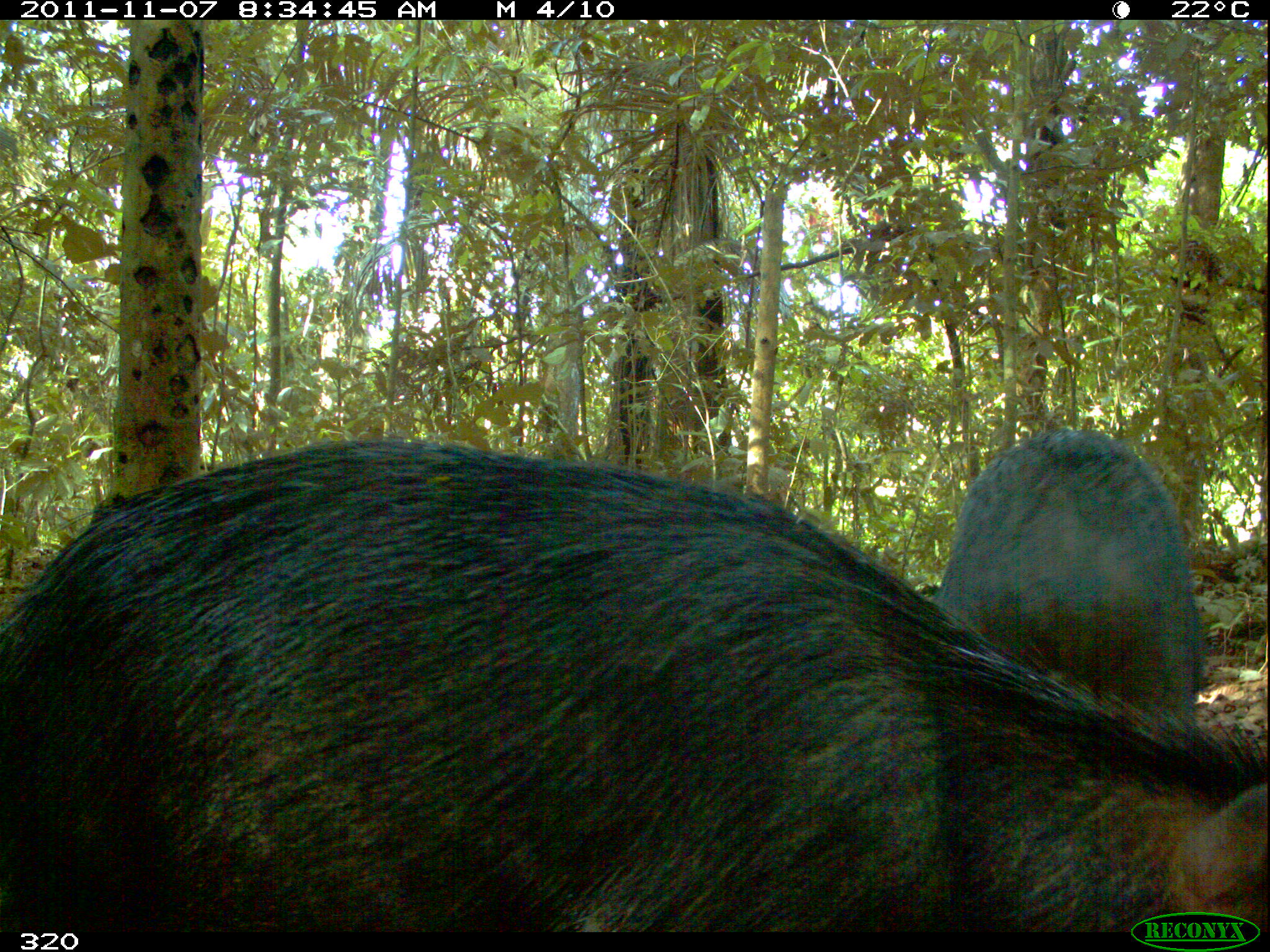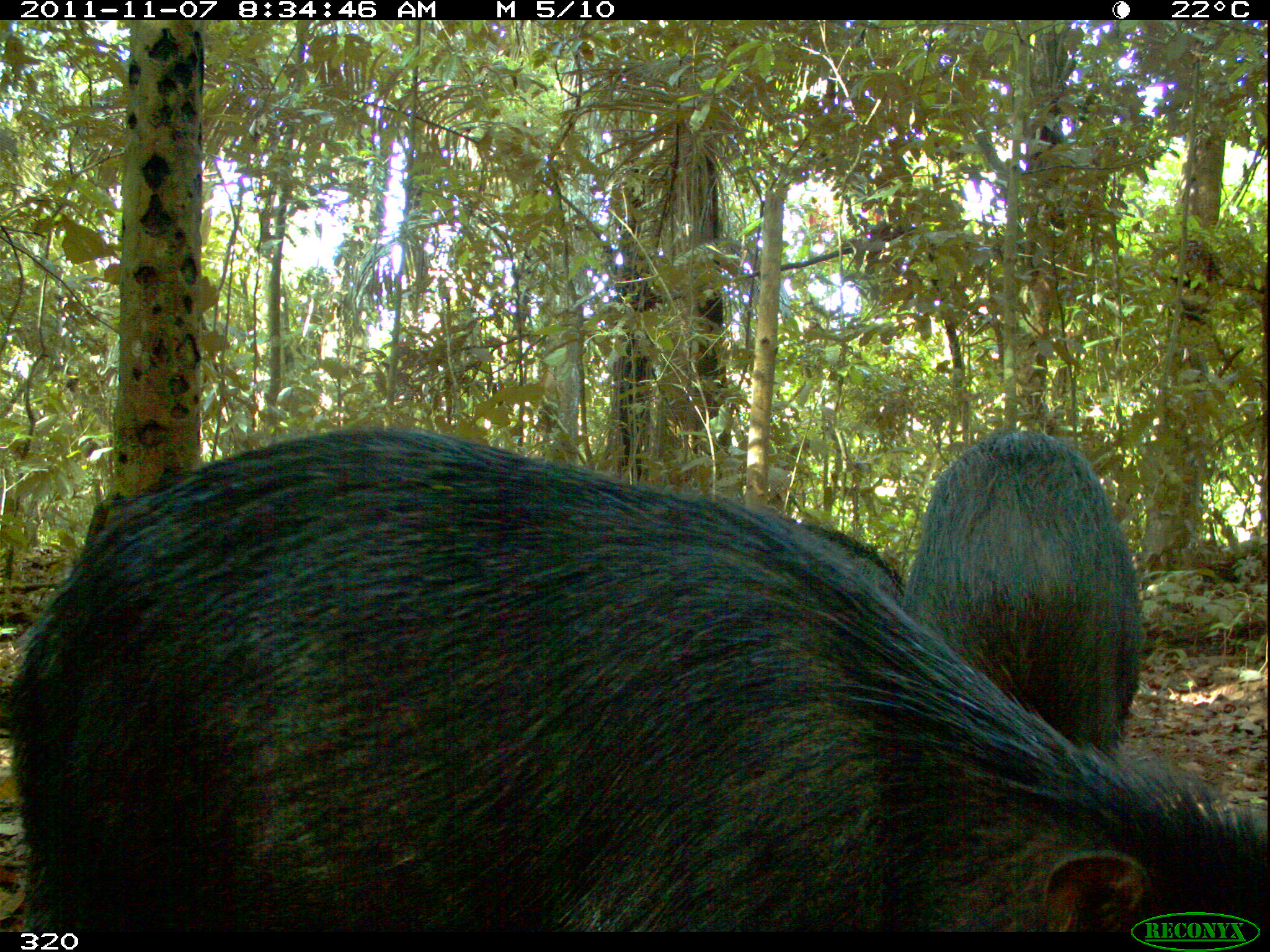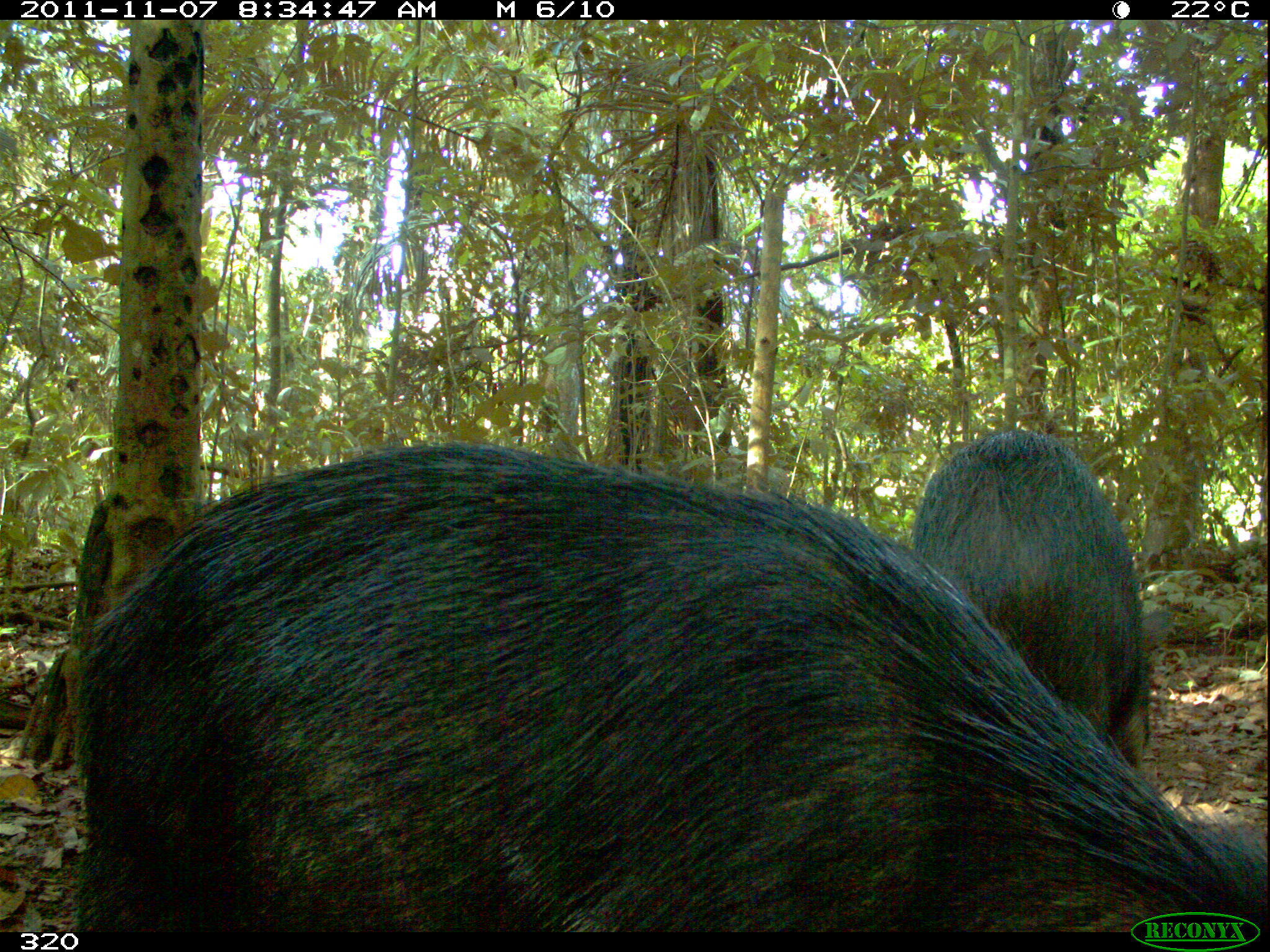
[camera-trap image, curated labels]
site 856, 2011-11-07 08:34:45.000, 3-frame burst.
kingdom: Animalia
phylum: Chordata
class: Mammalia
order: Artiodactyla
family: Tayassuidae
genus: Tayassu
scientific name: Tayassu pecari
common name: white-lipped peccary